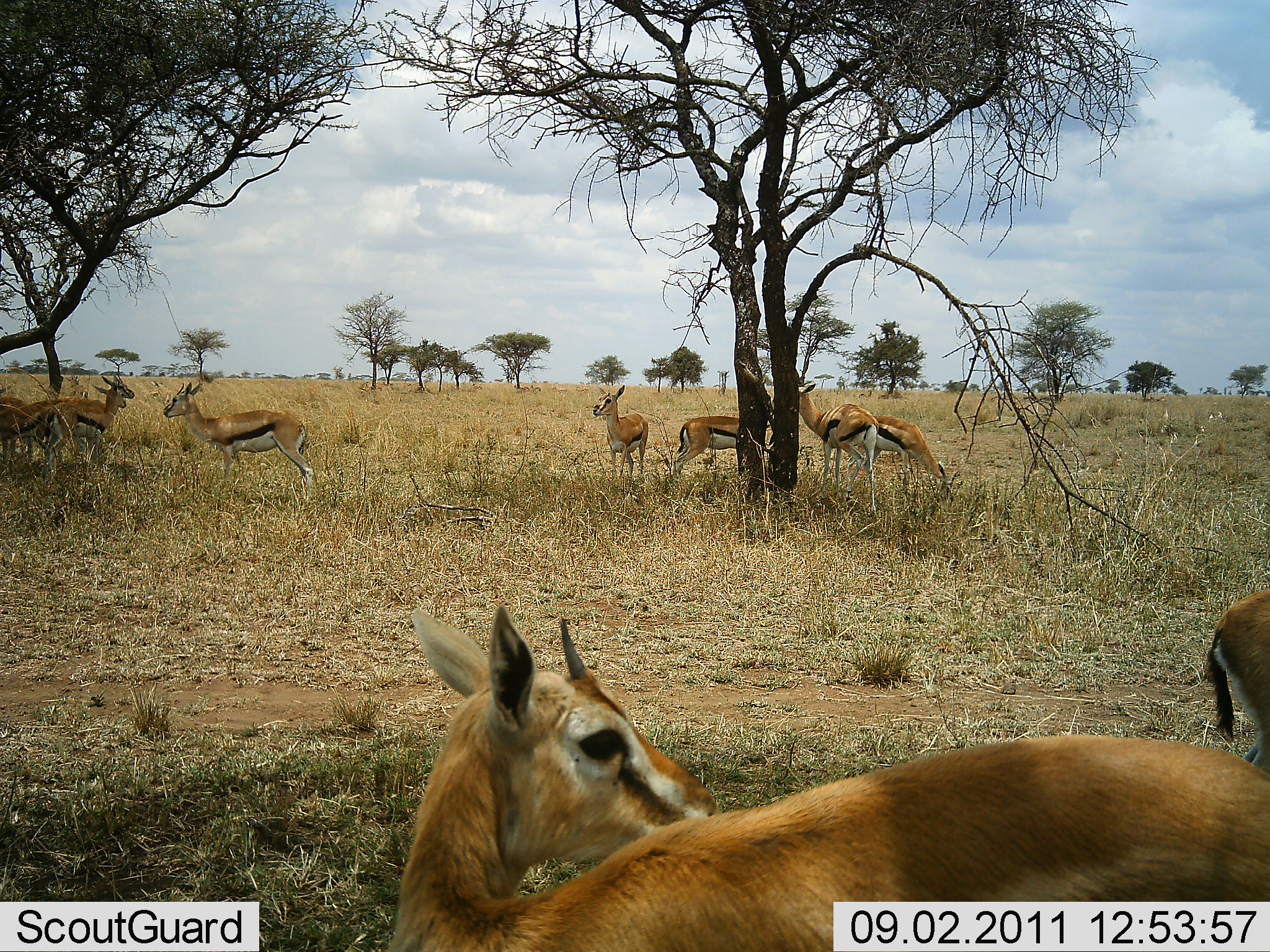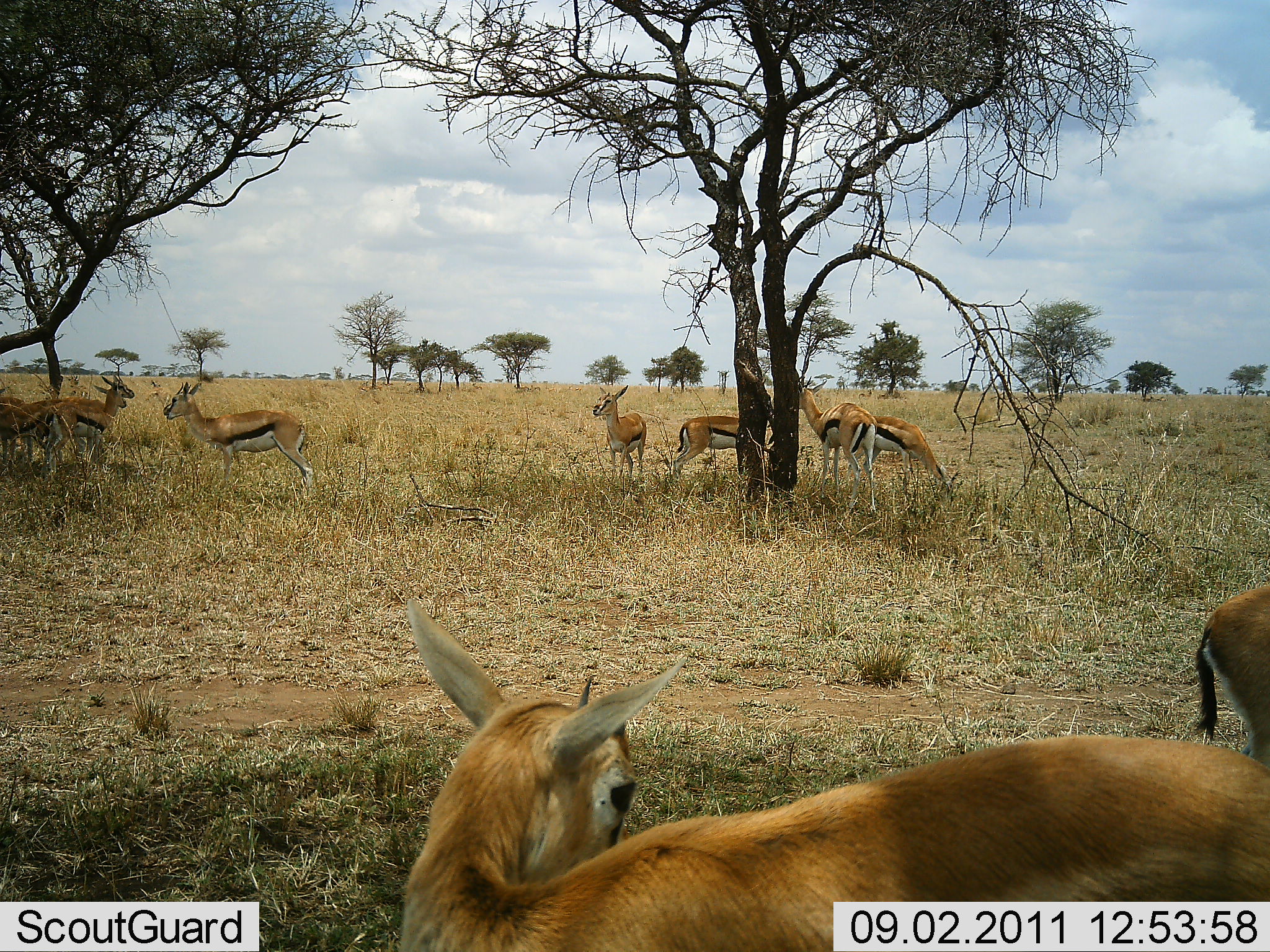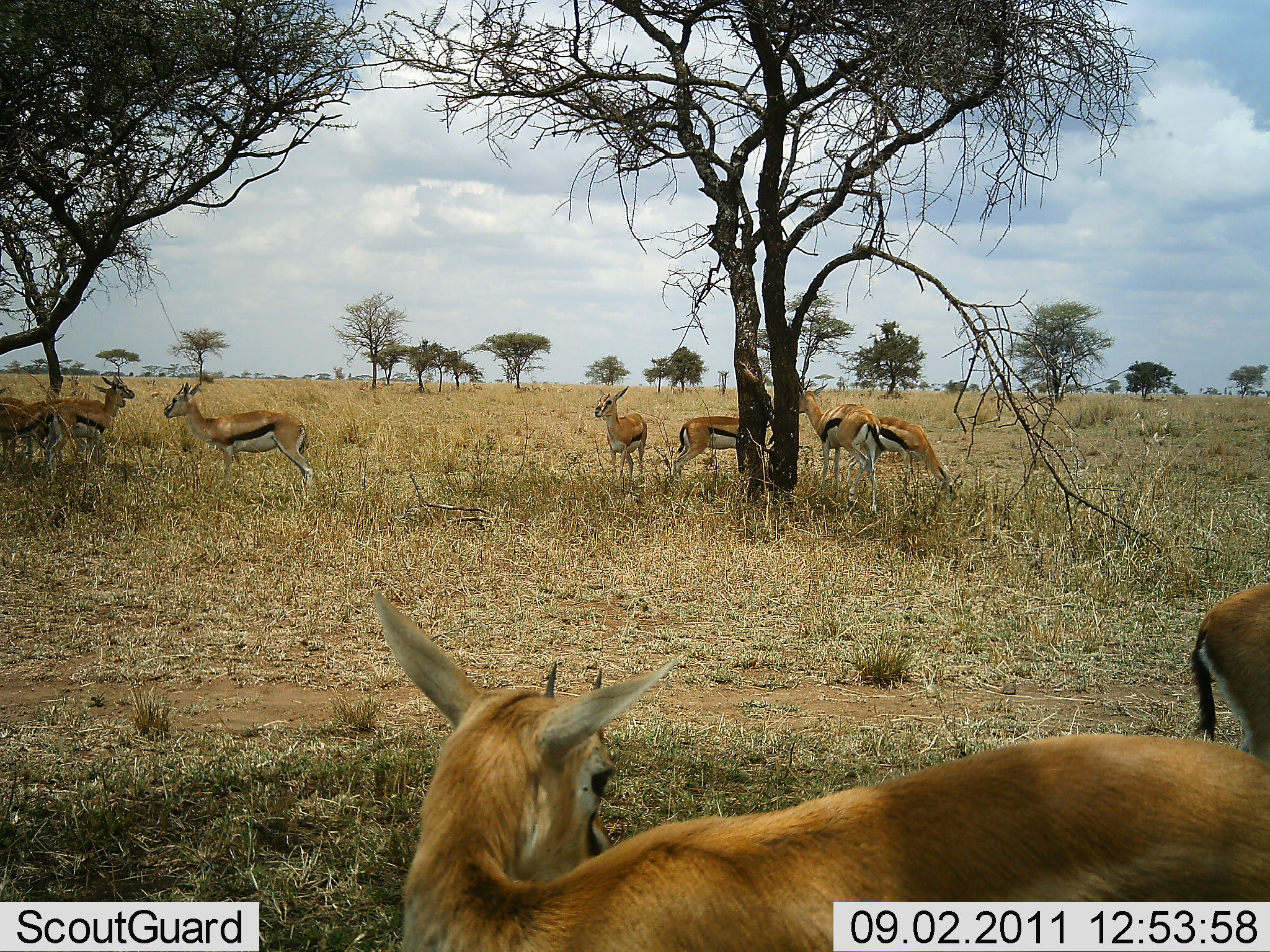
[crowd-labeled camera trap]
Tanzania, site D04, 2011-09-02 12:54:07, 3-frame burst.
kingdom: Animalia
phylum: Chordata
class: Mammalia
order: Artiodactyla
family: Bovidae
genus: Eudorcas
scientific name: Eudorcas thomsonii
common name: thomson's gazelle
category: gazellethomsons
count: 9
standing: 92%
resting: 8%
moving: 0%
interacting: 0%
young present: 0%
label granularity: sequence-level